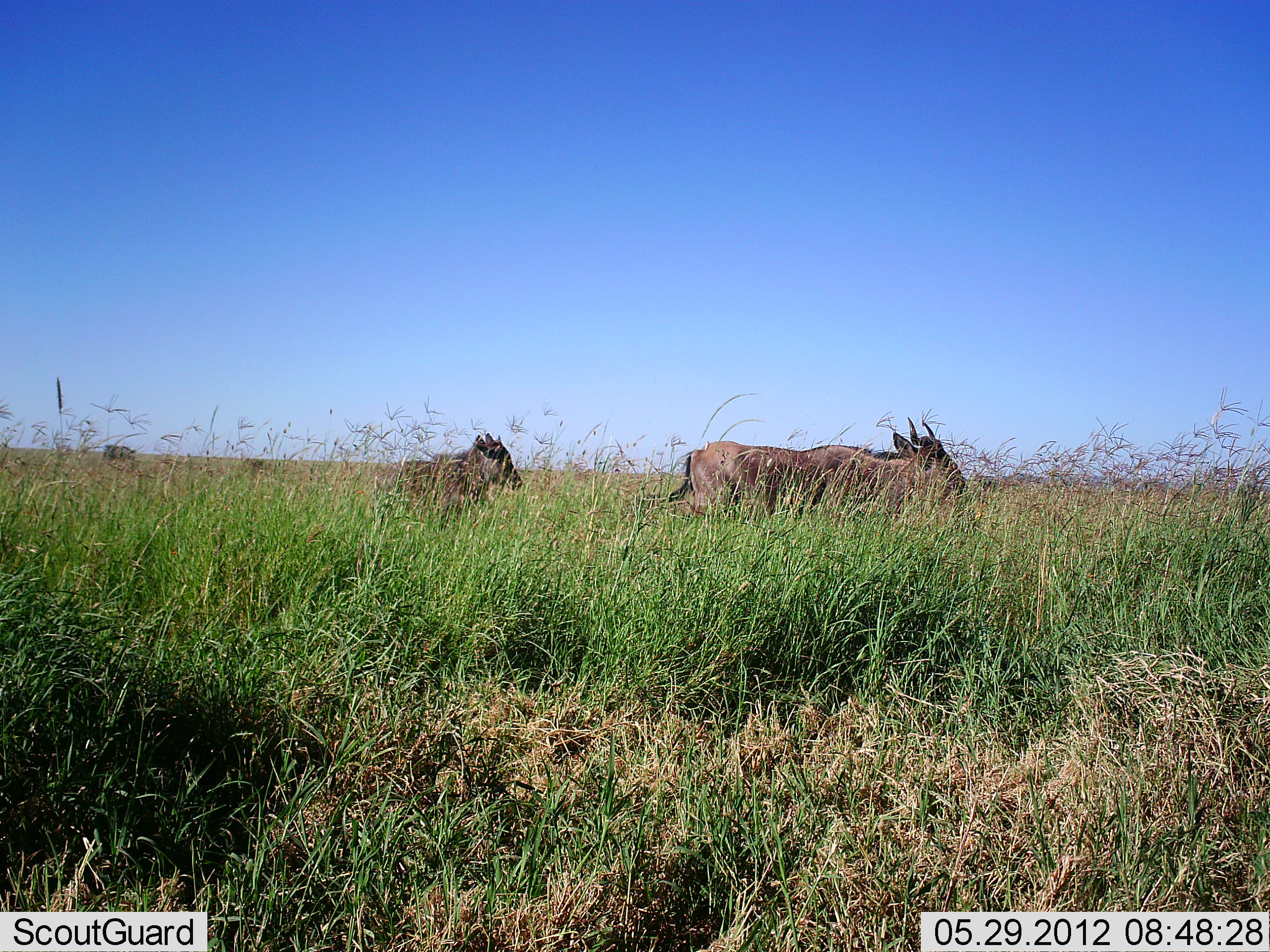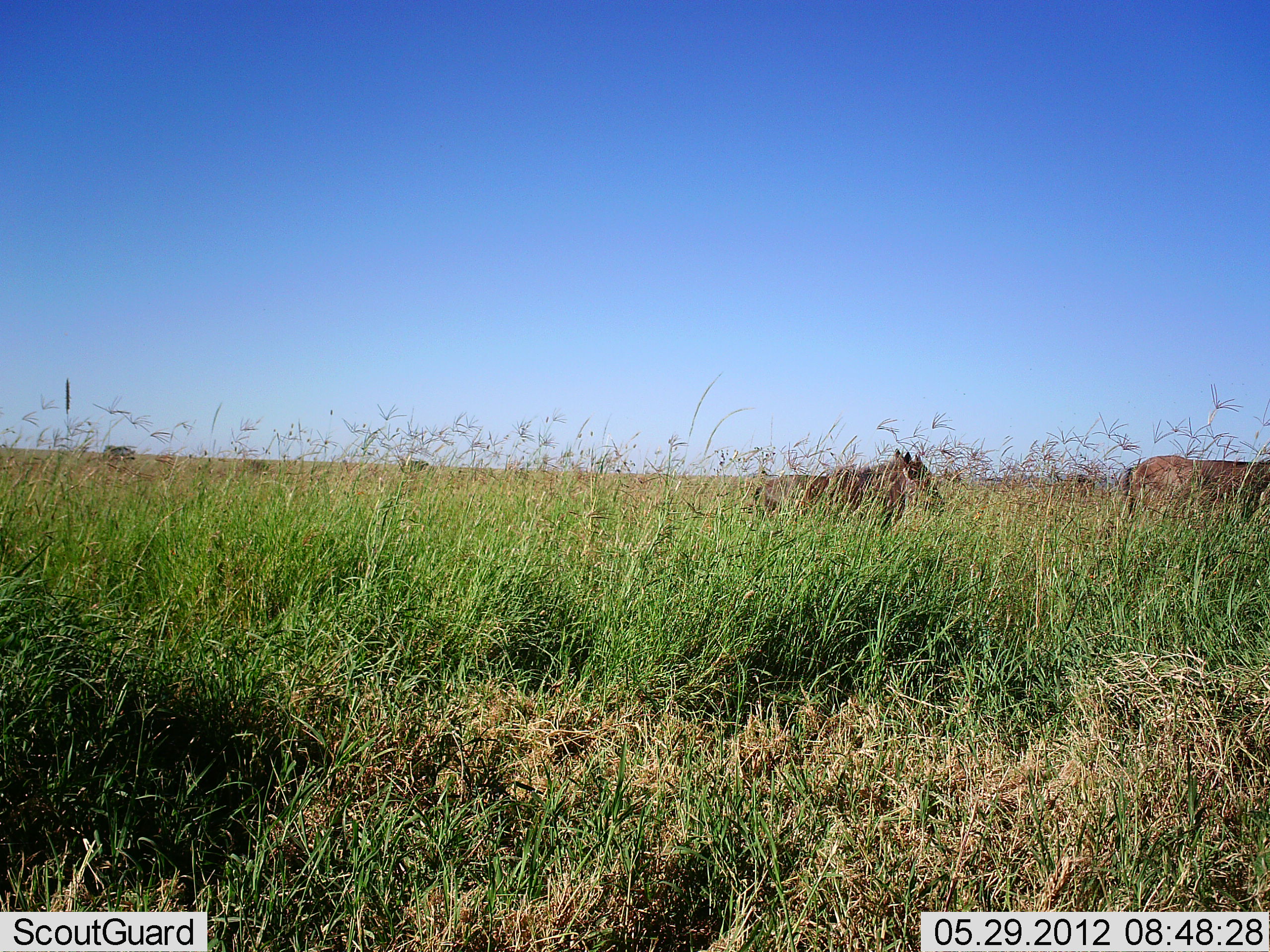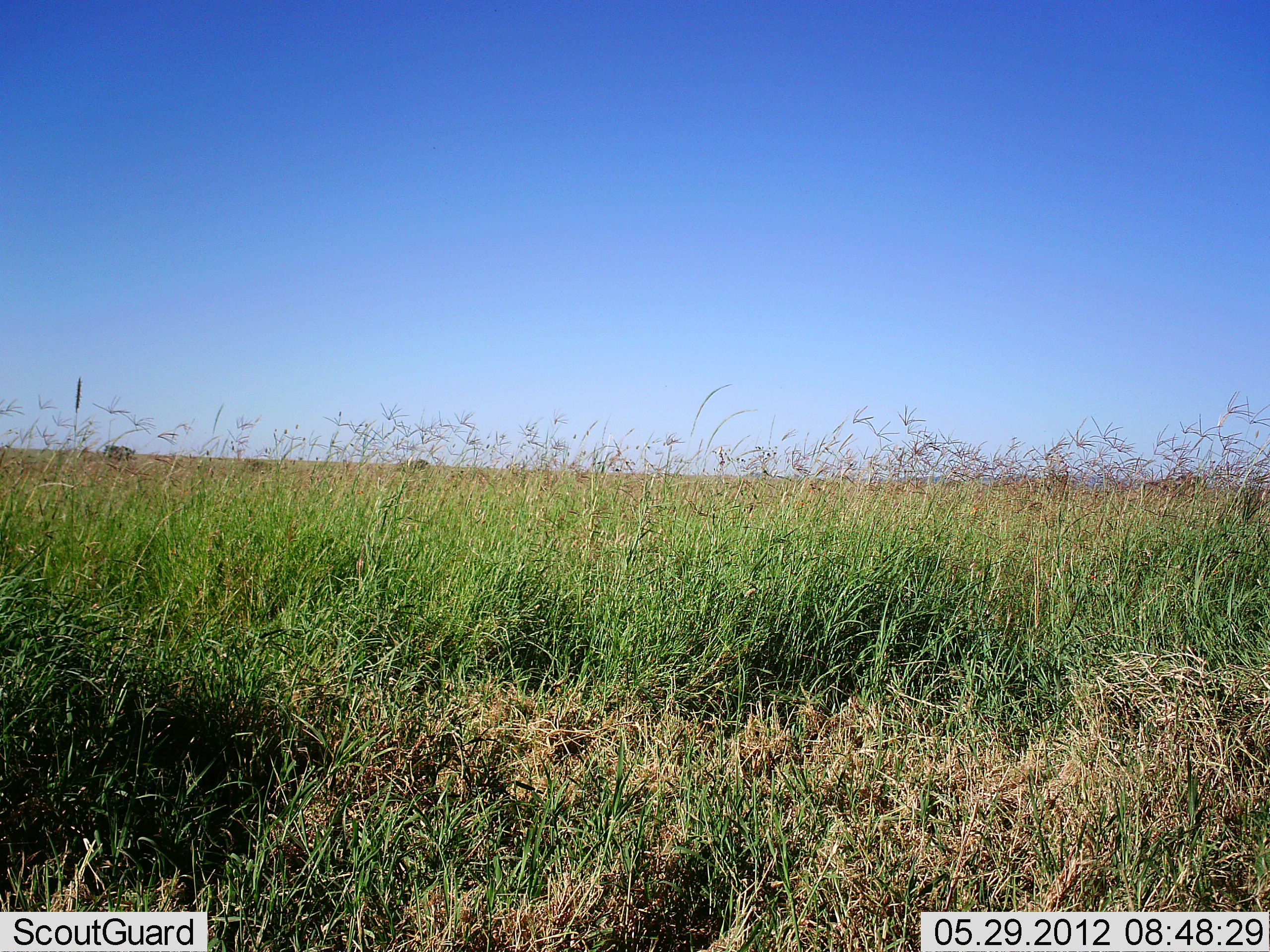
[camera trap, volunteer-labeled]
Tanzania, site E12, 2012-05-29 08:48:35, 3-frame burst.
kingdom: Animalia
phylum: Chordata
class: Mammalia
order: Artiodactyla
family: Bovidae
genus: Connochaetes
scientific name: Connochaetes taurinus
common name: blue wildebeest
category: wildebeest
Wildebeest (blue wildebeest) (Connochaetes taurinus), count 2. Behavior (volunteer vote fractions): standing 10%, resting 10%, moving 90%, interacting 0%. Young present (vote fraction): 60%. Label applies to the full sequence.